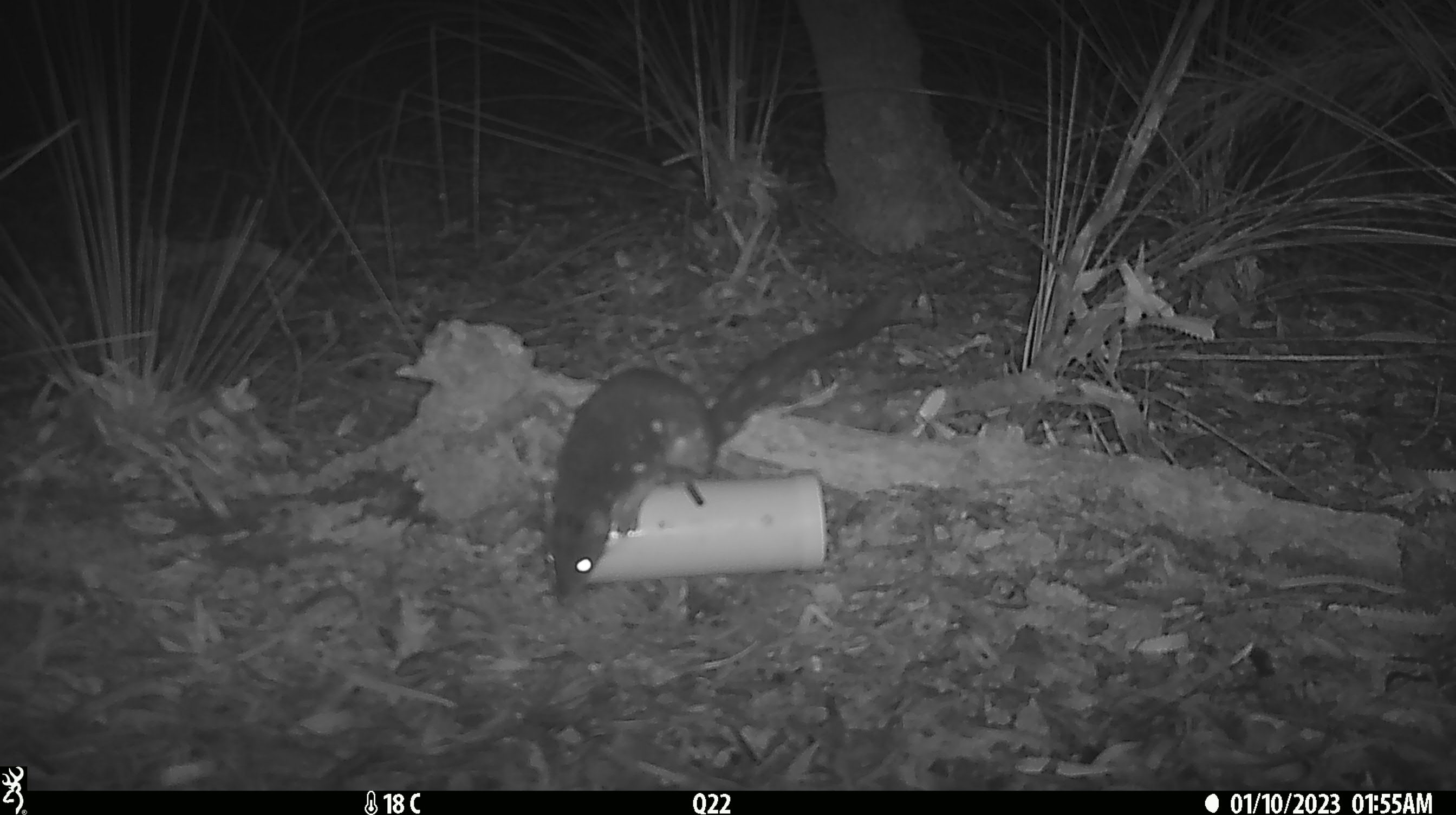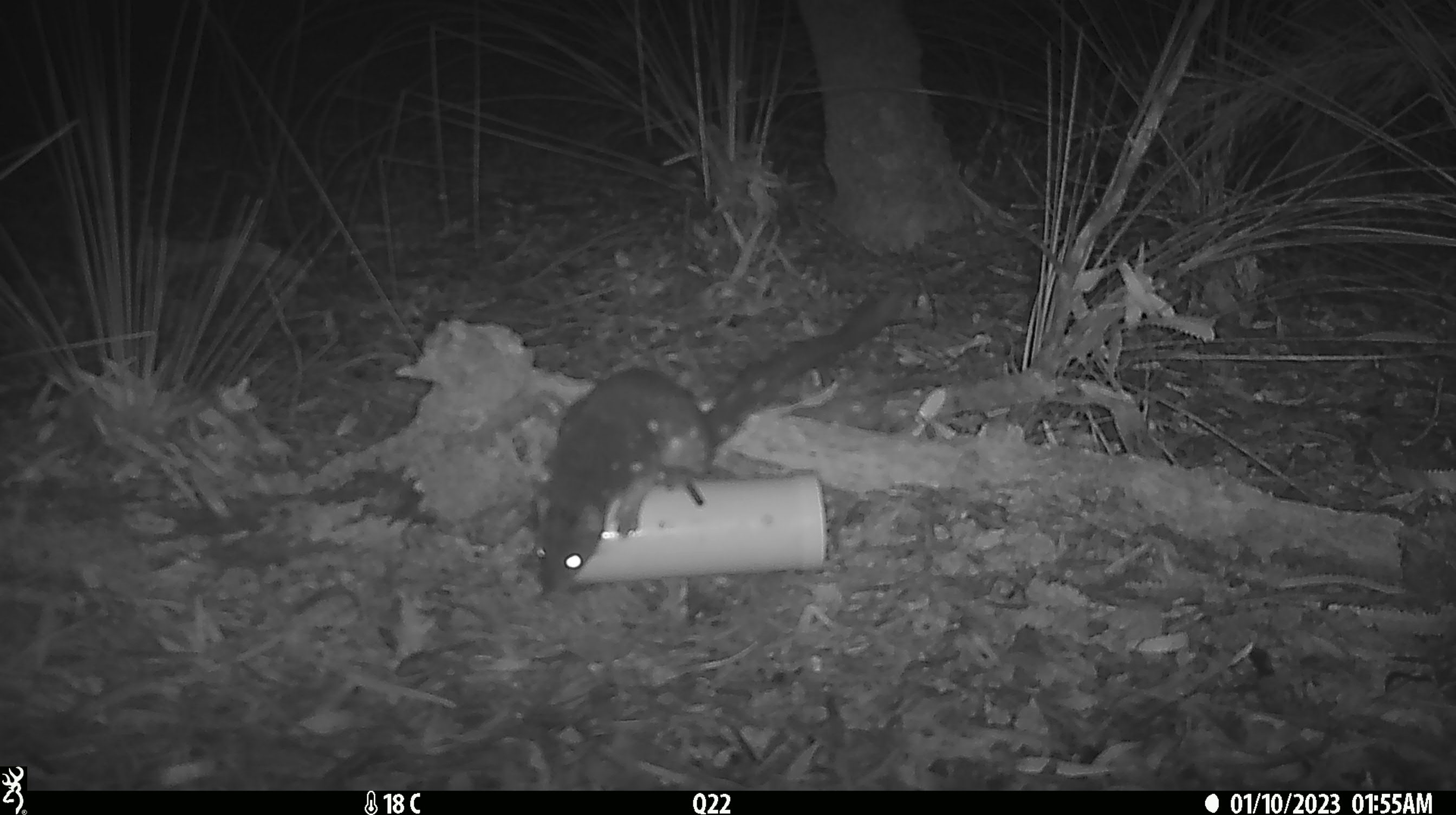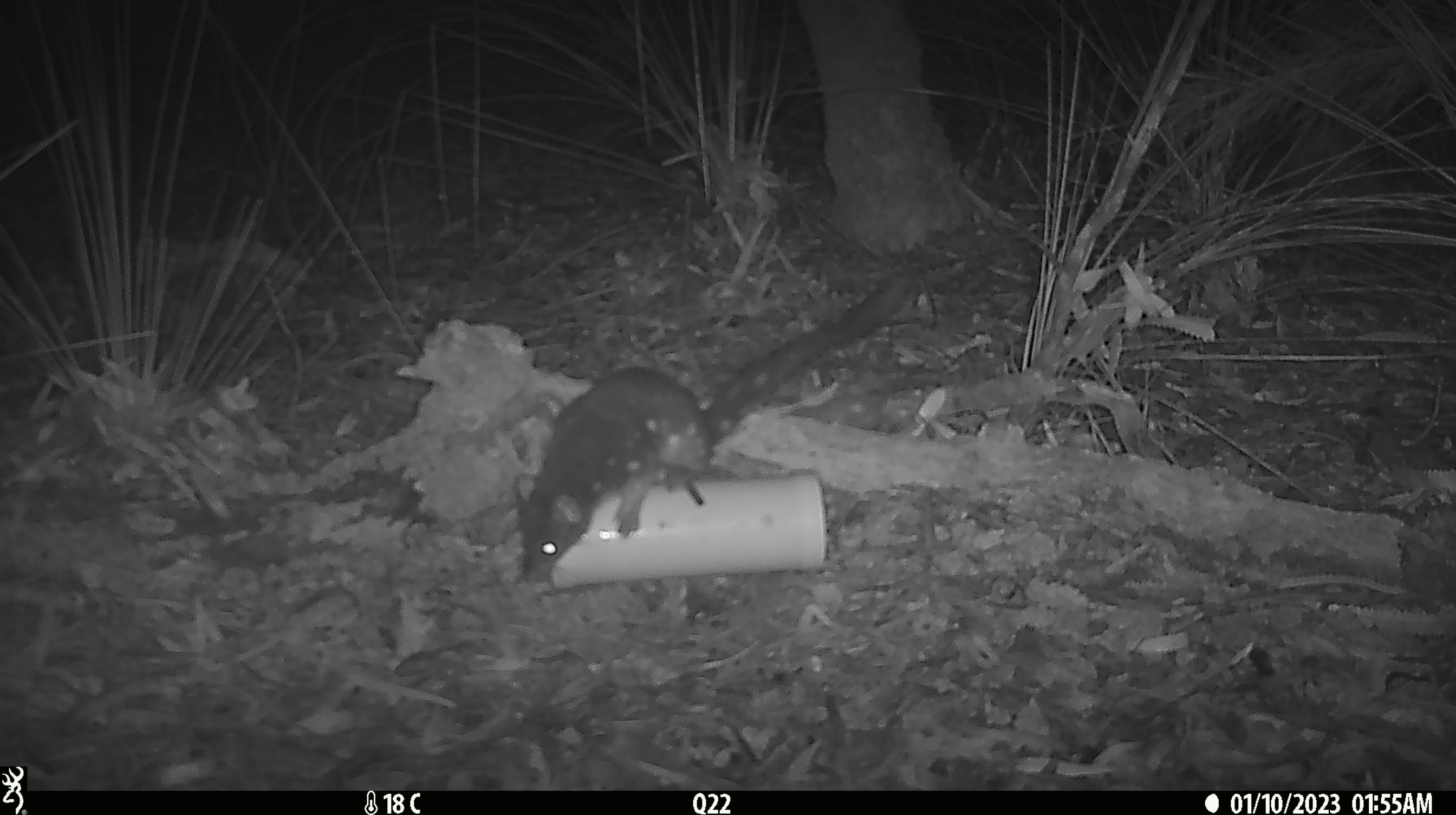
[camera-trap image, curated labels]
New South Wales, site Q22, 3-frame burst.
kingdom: Animalia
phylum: Chordata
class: Mammalia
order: Dasyuromorphia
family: Dasyuridae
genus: Dasyurus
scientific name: Dasyurus maculatus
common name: spotted-tailed quoll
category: quoll